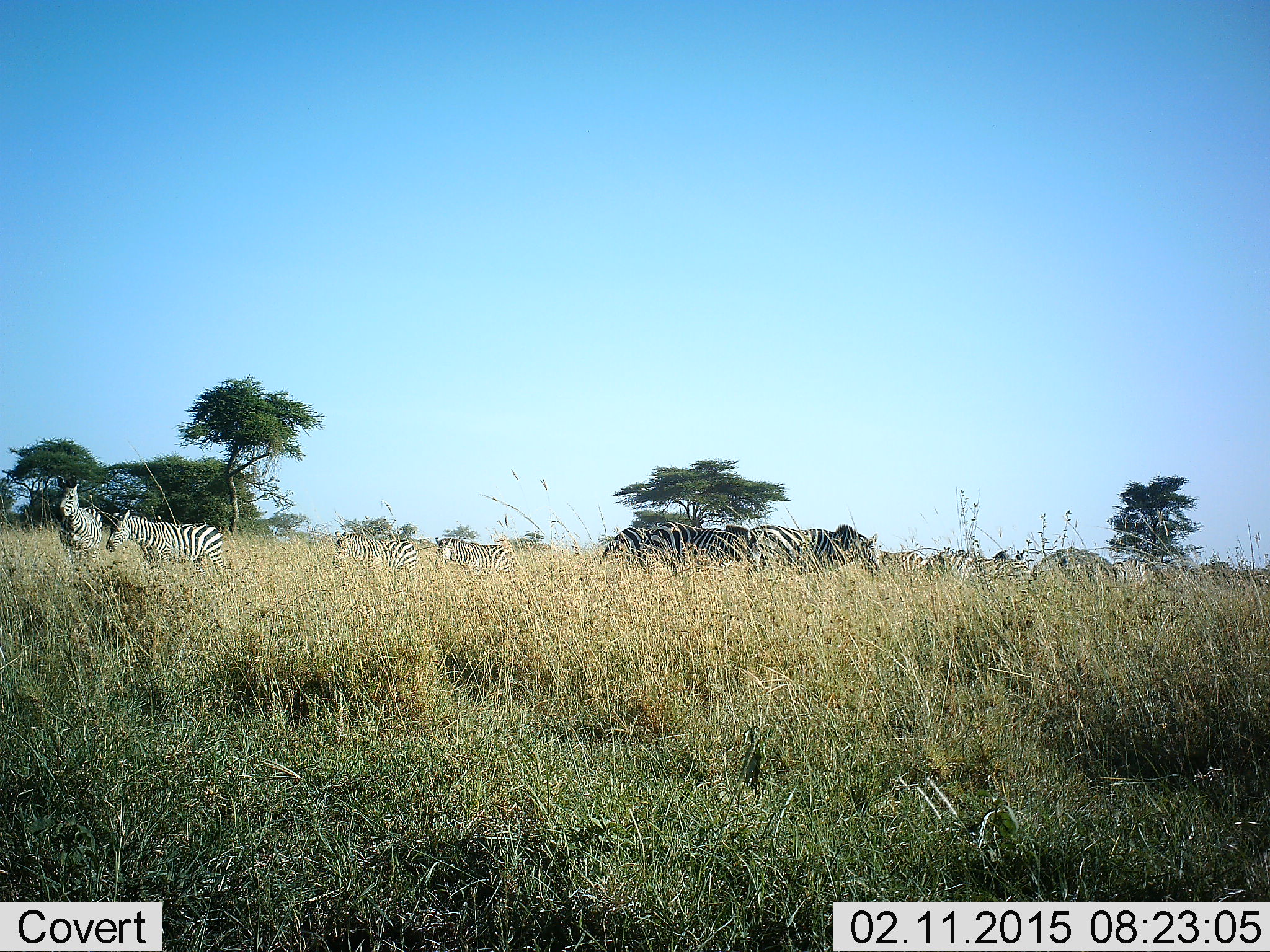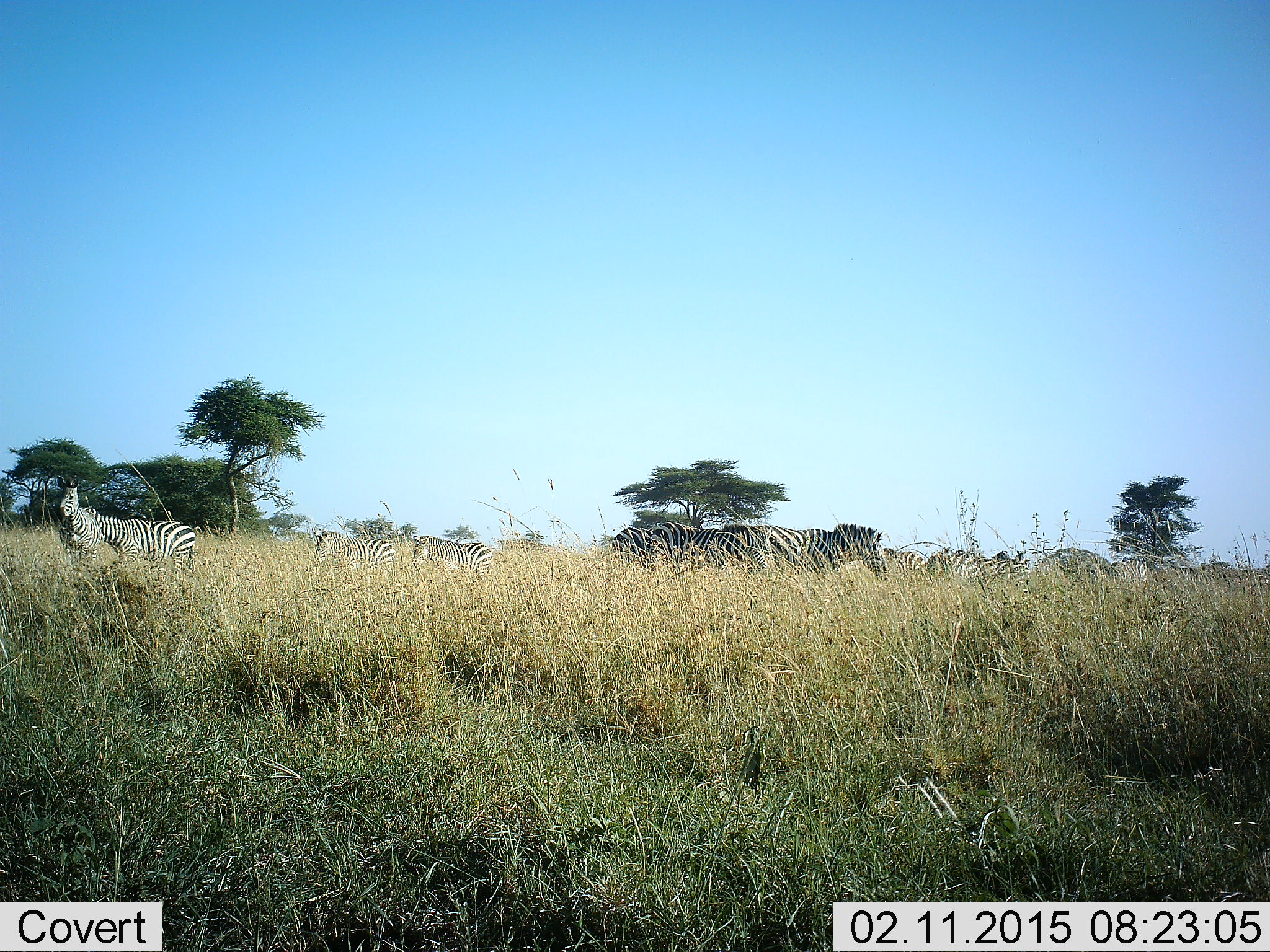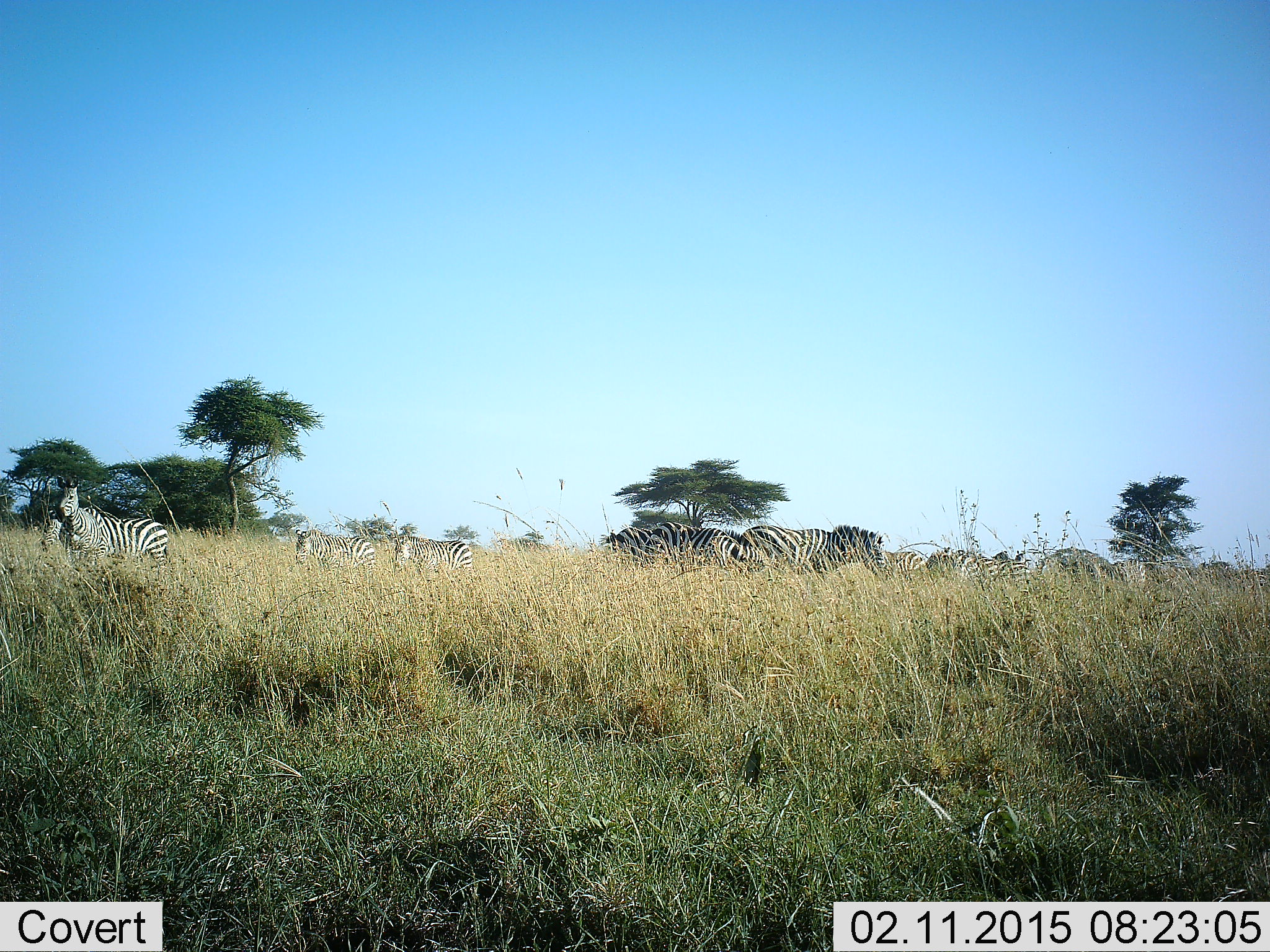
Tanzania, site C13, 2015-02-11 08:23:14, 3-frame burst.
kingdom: Animalia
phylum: Chordata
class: Mammalia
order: Perissodactyla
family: Equidae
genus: Equus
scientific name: Equus quagga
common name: plains zebra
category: zebra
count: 10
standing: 60%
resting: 10%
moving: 80%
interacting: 10%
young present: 0%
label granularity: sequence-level